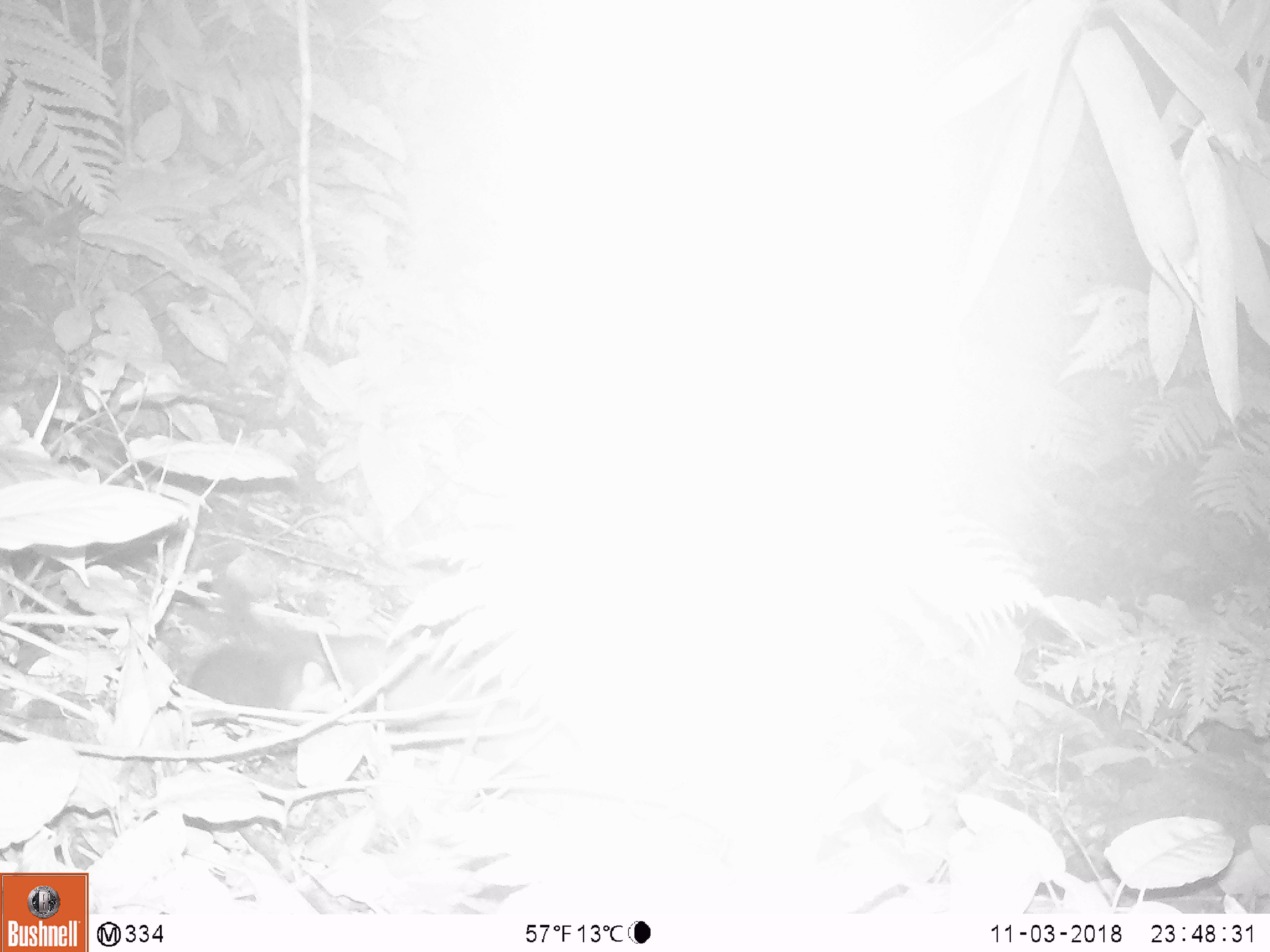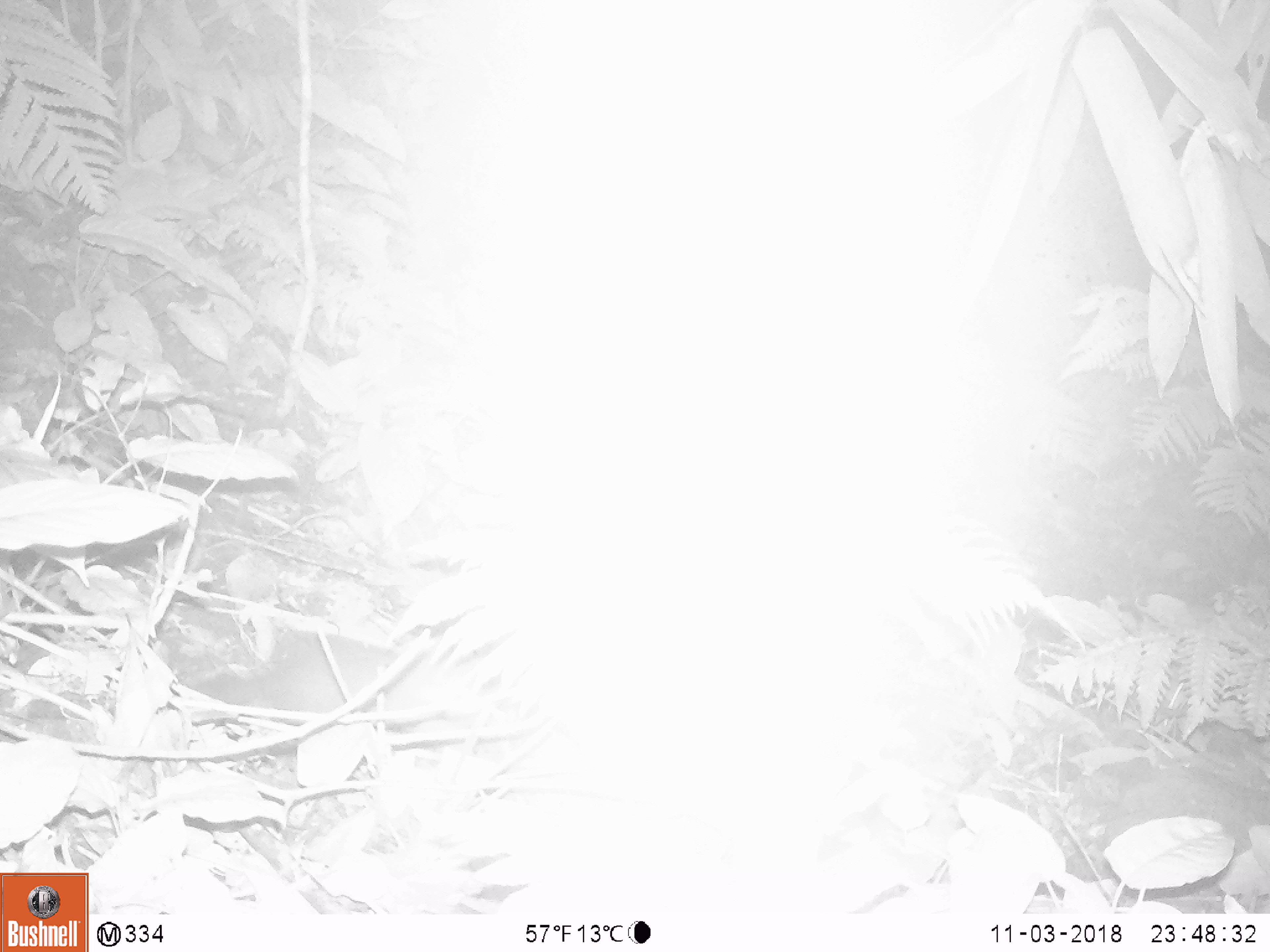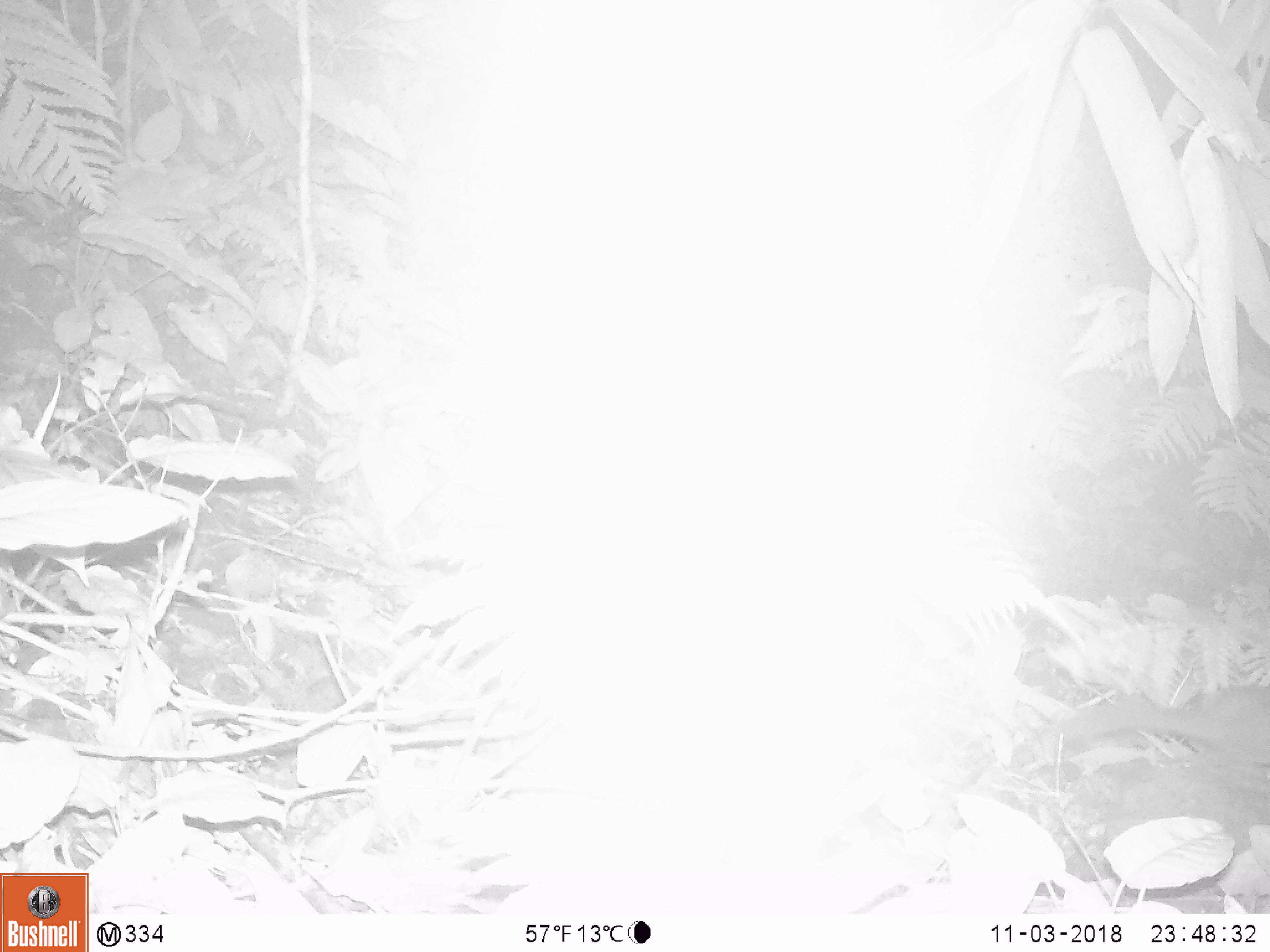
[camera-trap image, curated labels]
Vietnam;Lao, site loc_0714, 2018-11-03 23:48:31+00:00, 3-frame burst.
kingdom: Animalia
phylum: Chordata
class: Mammalia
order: Carnivora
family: Mustelidae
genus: Melogale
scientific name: Melogale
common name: ferret badger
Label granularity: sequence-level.